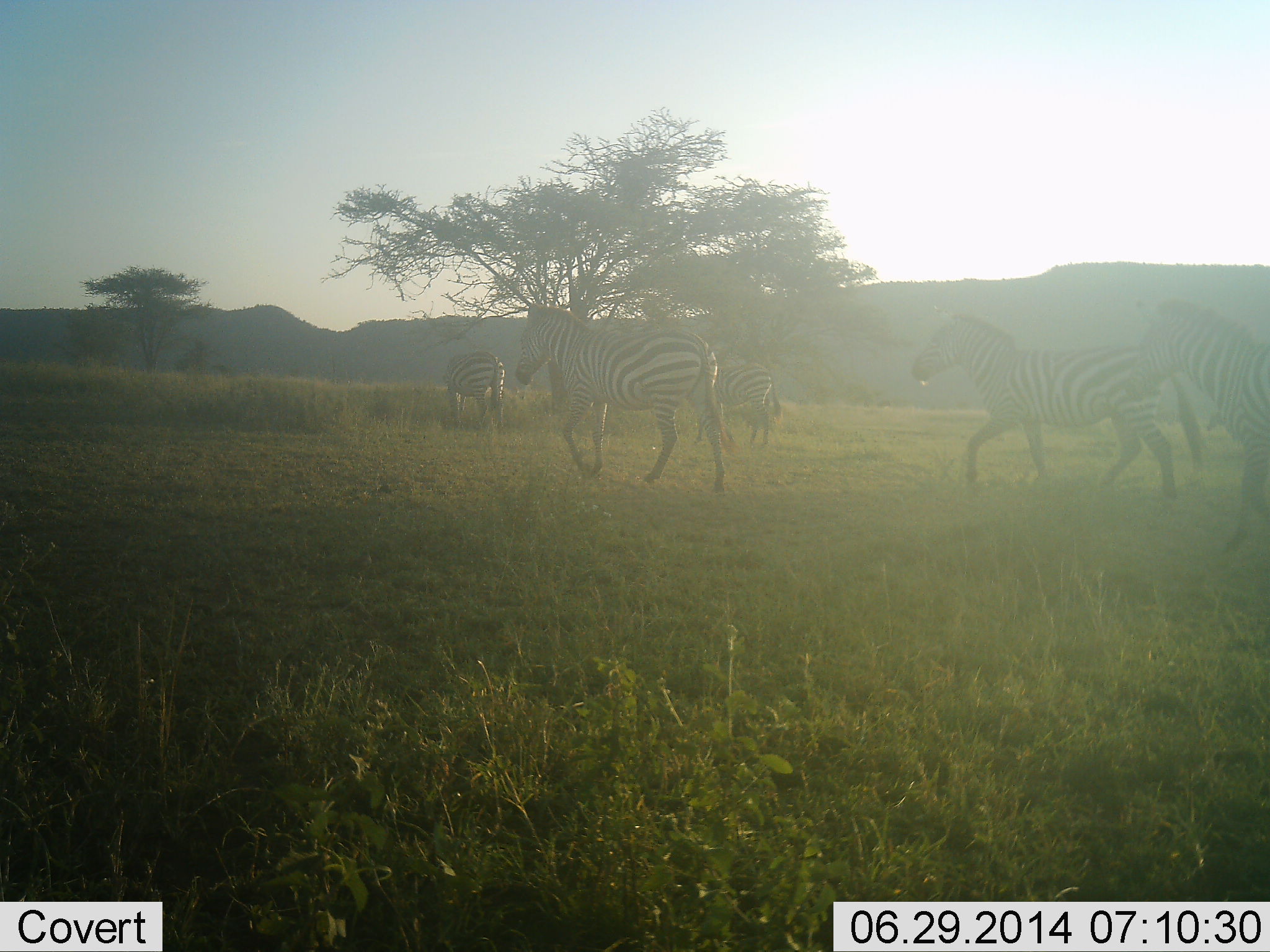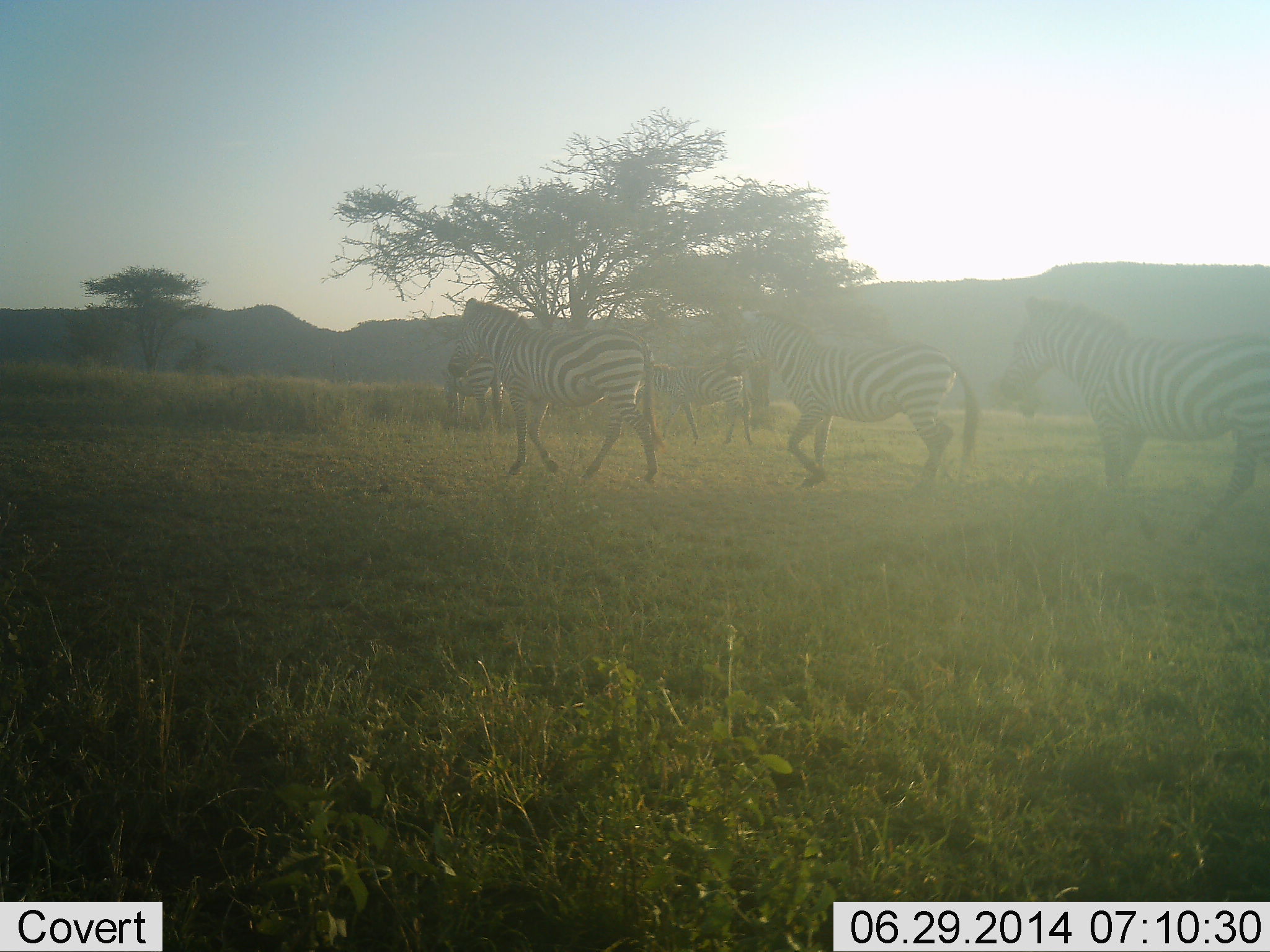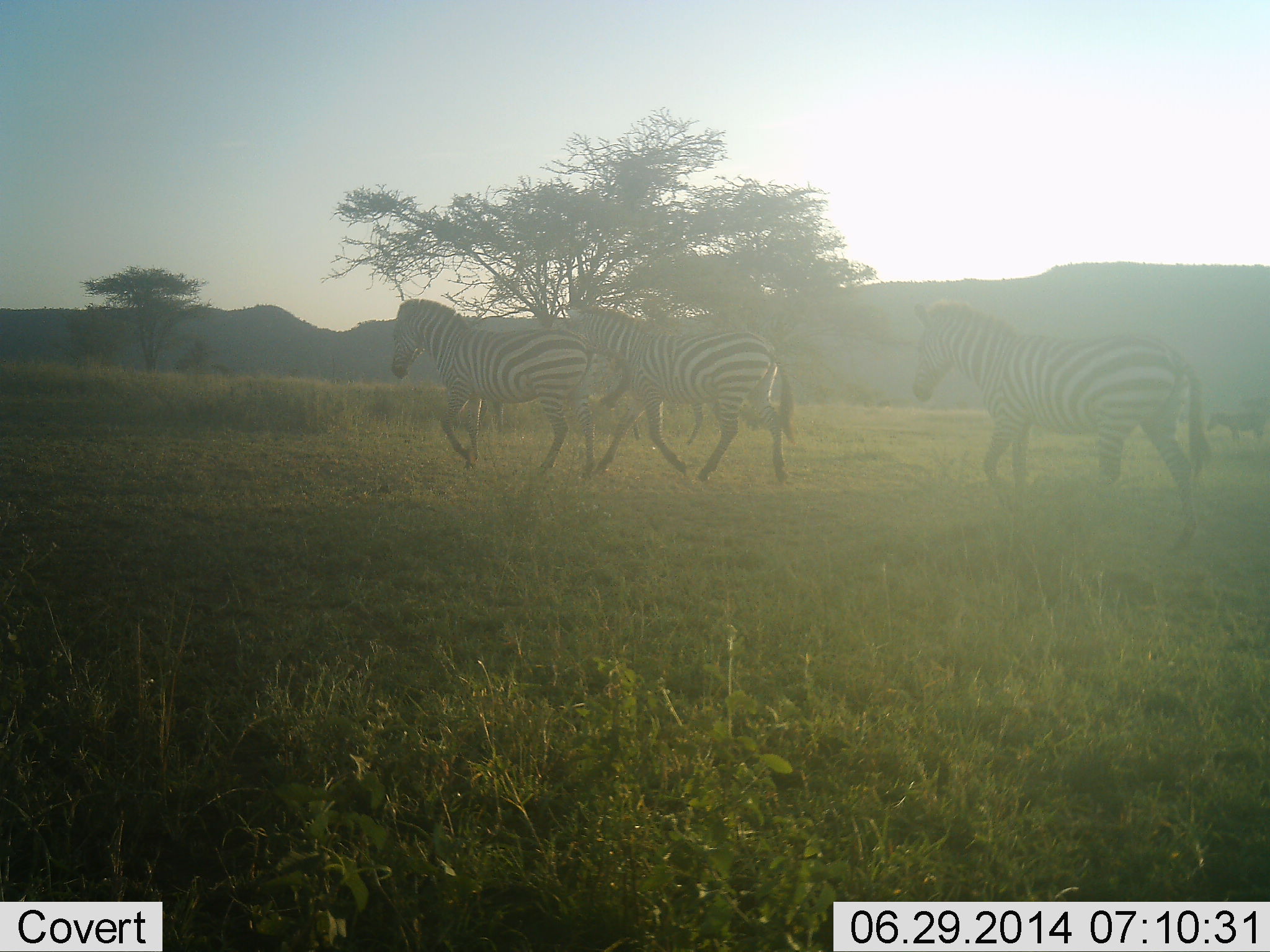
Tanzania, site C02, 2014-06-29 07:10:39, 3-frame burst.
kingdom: Animalia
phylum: Chordata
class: Mammalia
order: Perissodactyla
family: Equidae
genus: Equus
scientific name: Equus quagga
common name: plains zebra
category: zebra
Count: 5.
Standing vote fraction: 40%.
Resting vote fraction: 0%.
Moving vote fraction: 90%.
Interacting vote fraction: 0%.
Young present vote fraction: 0%.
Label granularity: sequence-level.